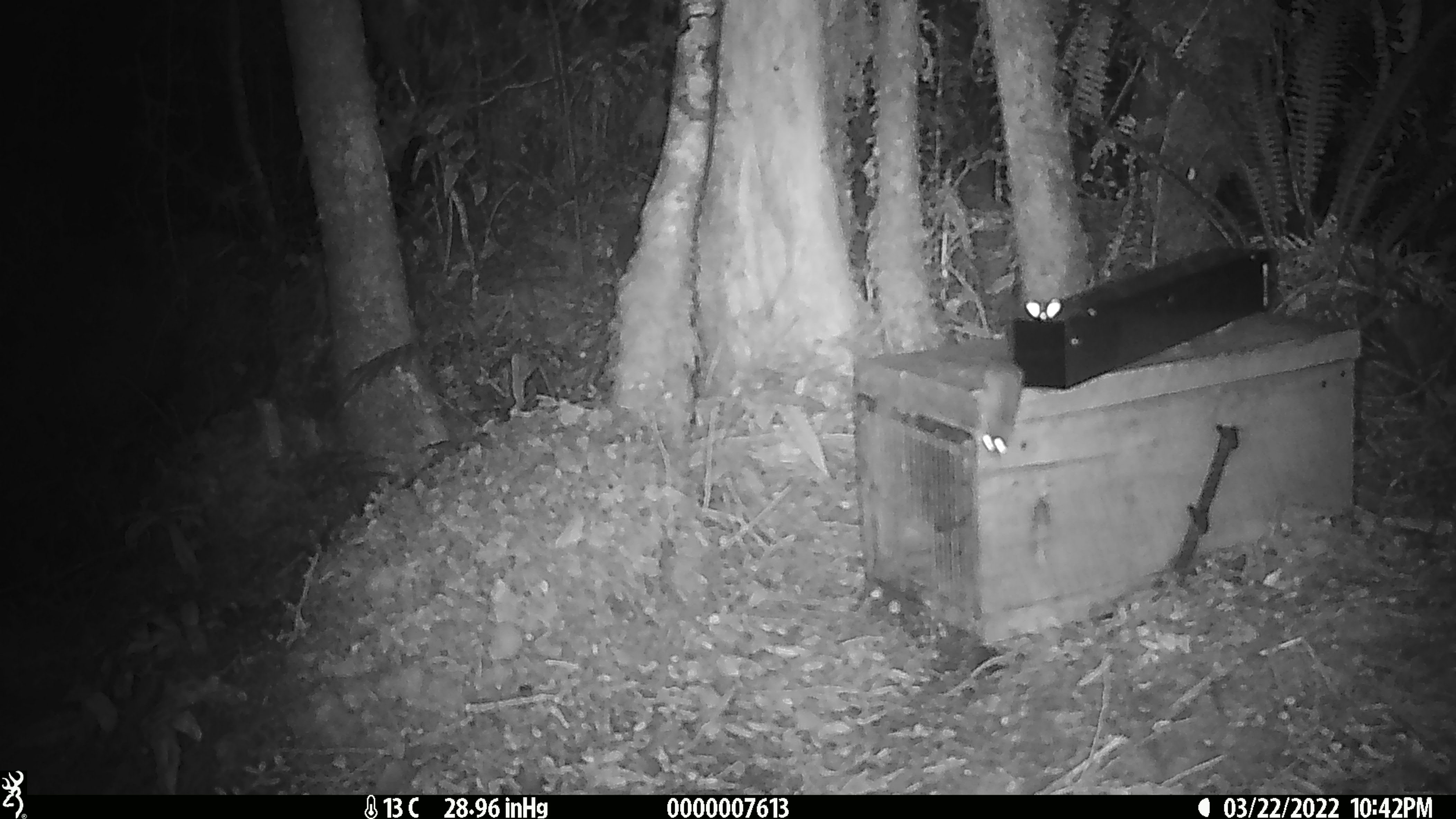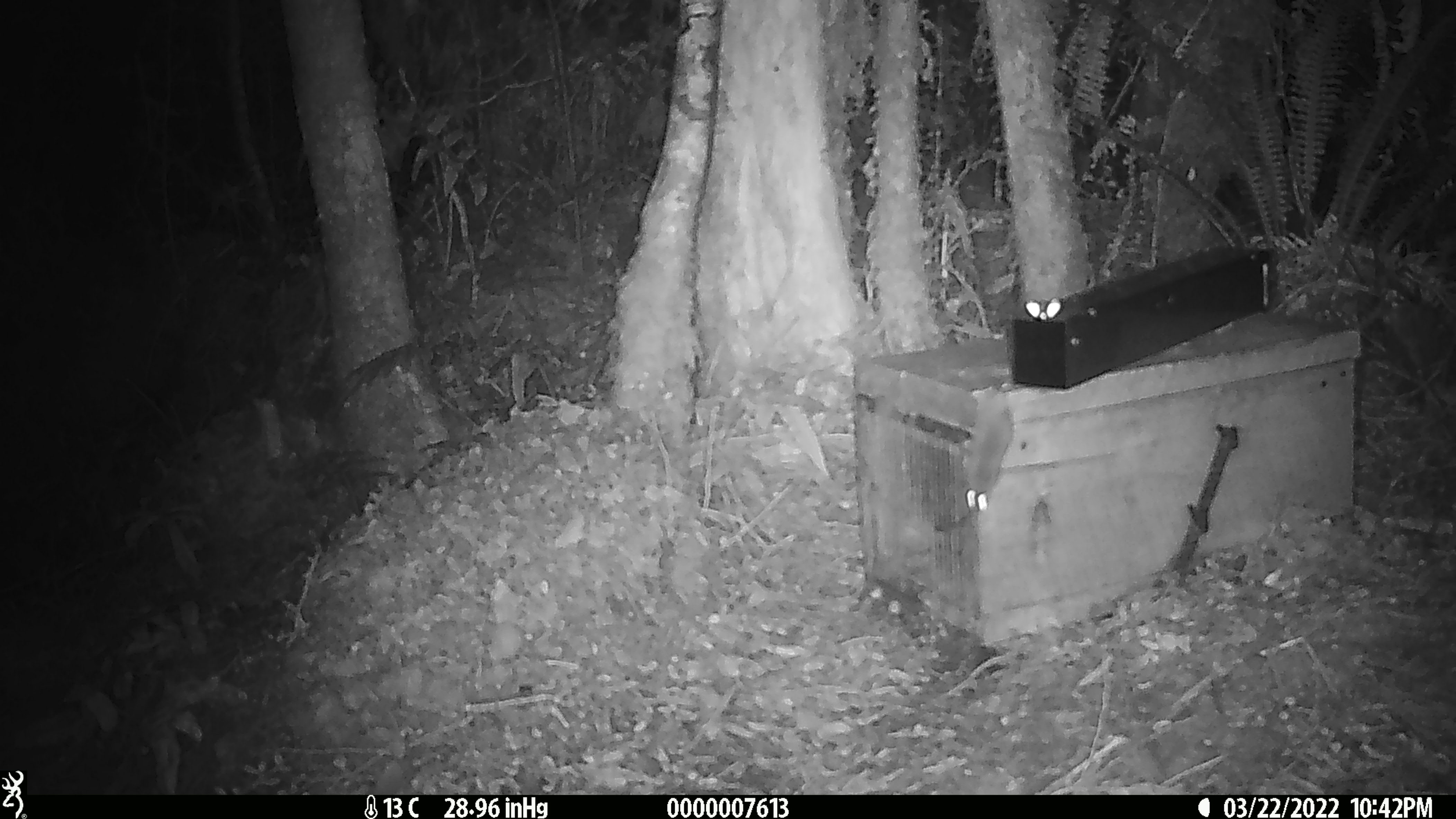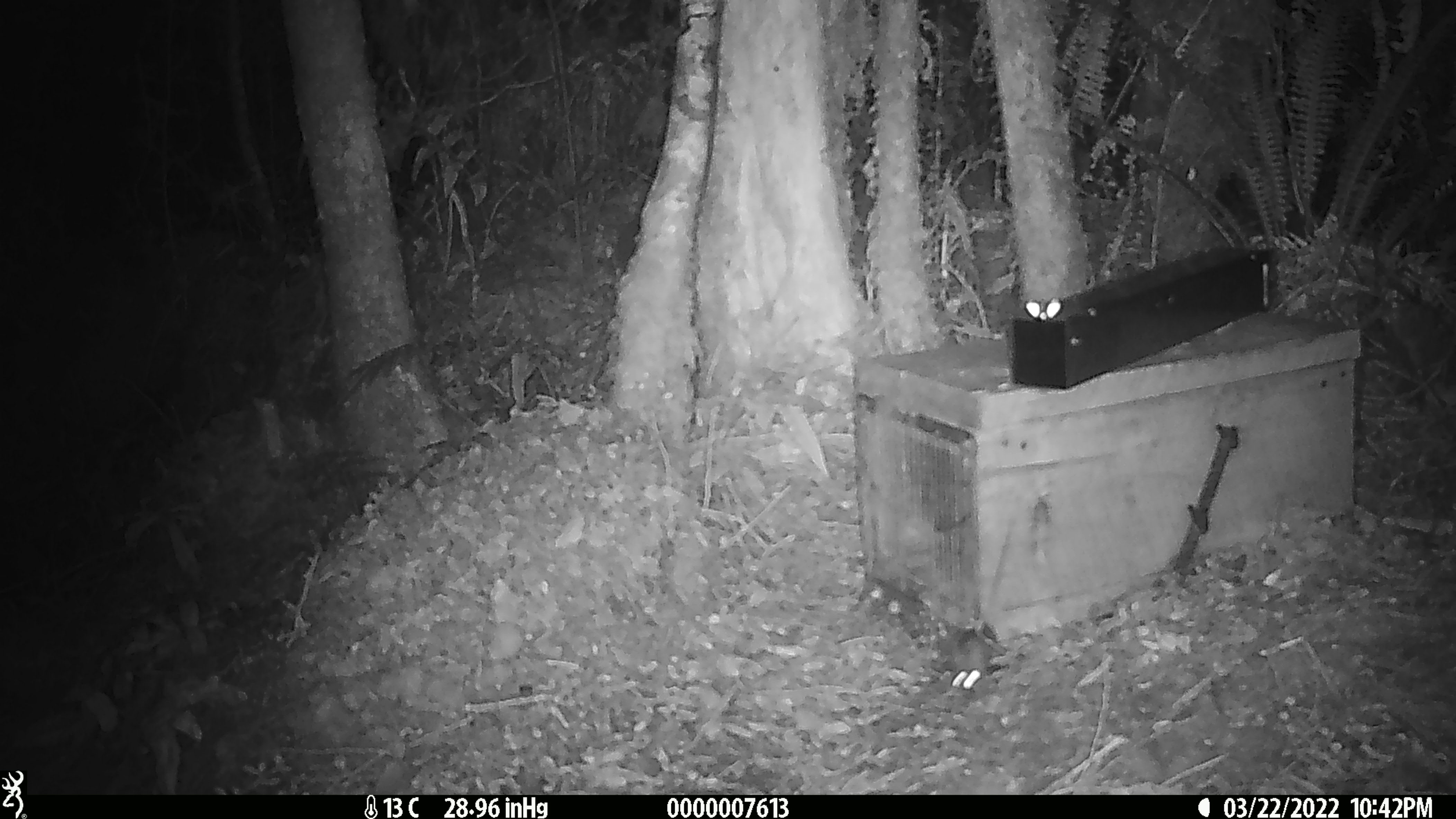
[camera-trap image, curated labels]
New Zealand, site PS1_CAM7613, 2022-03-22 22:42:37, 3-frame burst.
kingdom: Animalia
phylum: Chordata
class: Mammalia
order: Rodentia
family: Muridae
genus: Mus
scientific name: Mus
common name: mouse